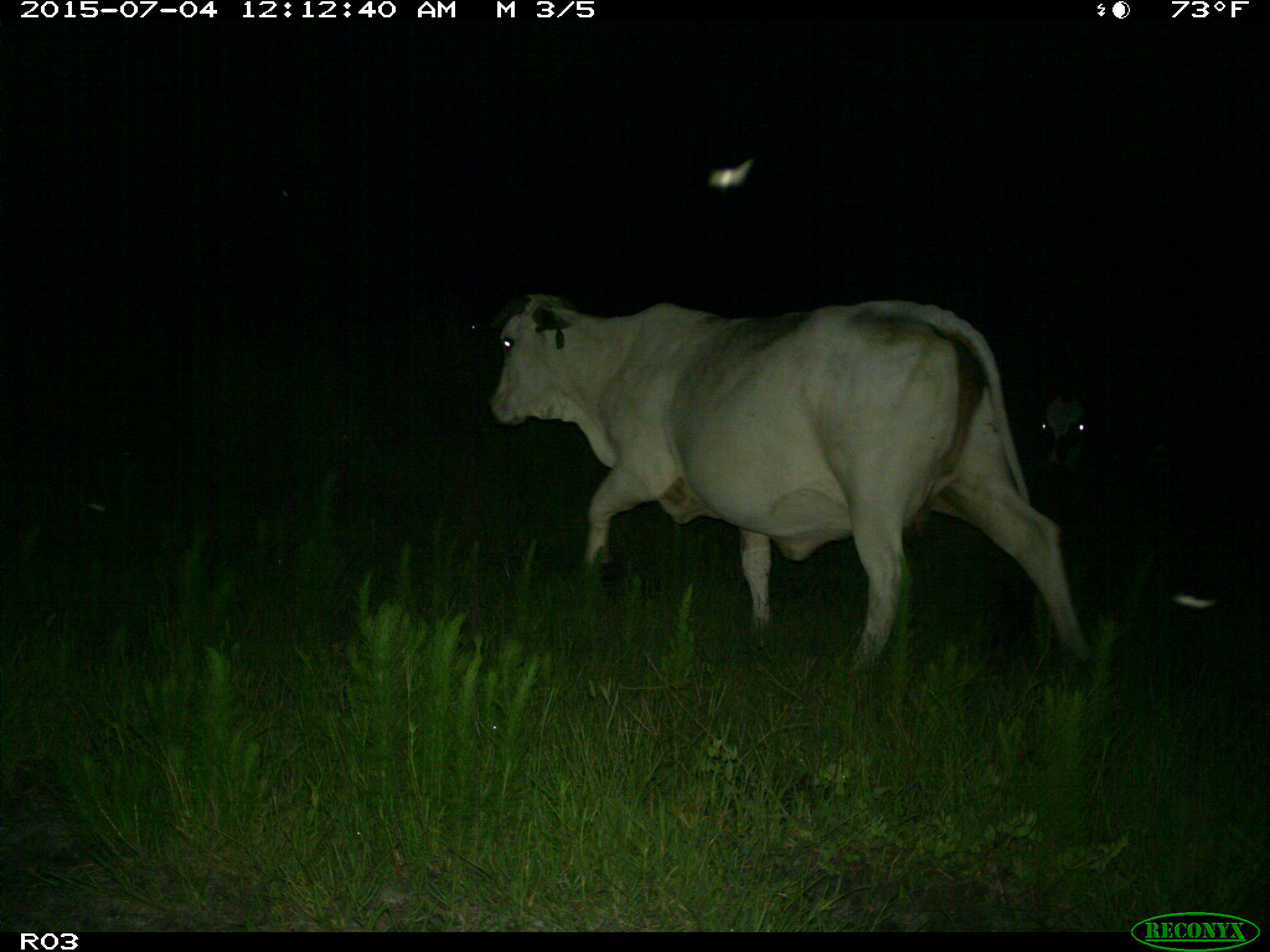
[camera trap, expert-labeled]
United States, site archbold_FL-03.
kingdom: Animalia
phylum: Chordata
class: Mammalia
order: Artiodactyla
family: Bovidae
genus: Bos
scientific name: Bos taurus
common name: domestic cow